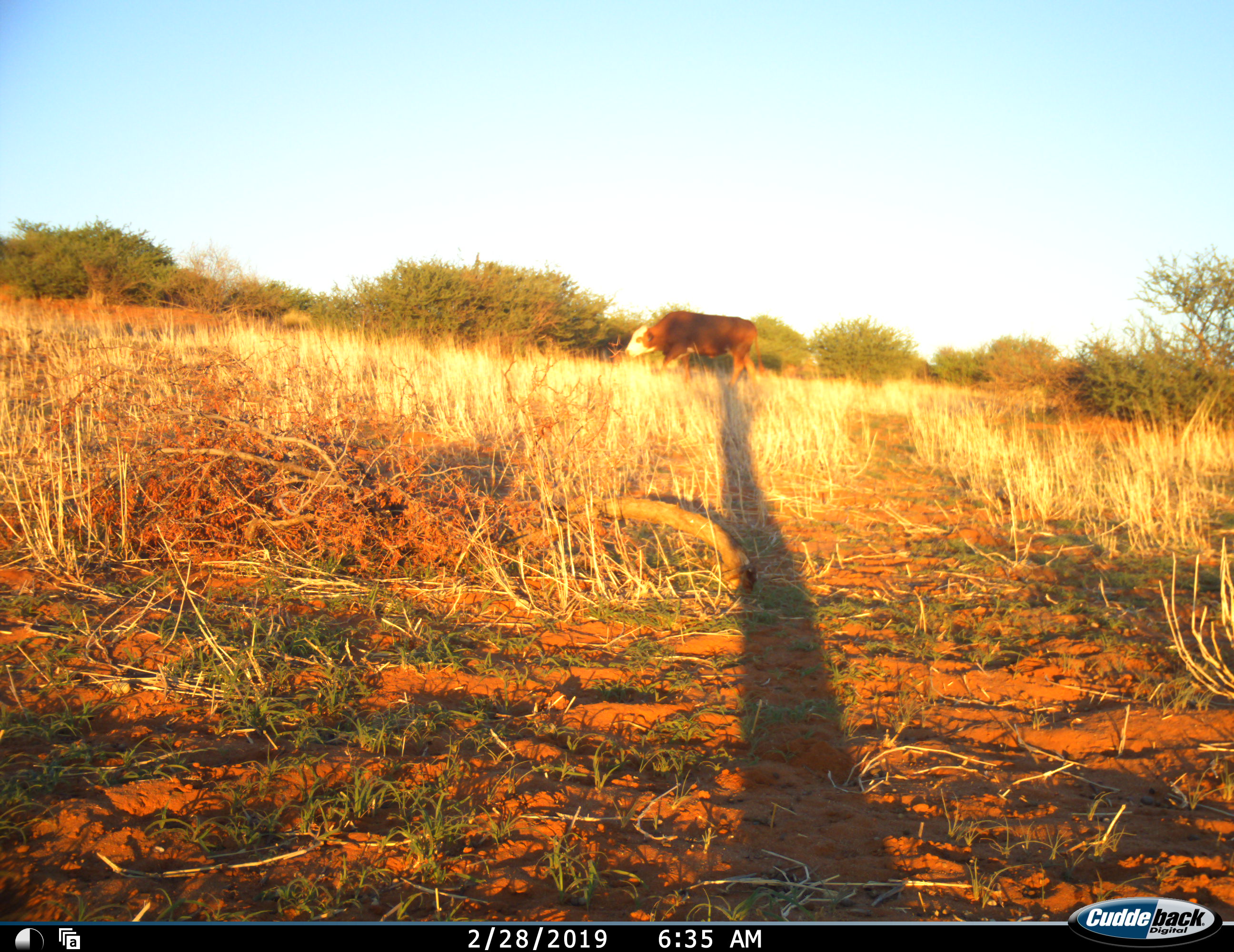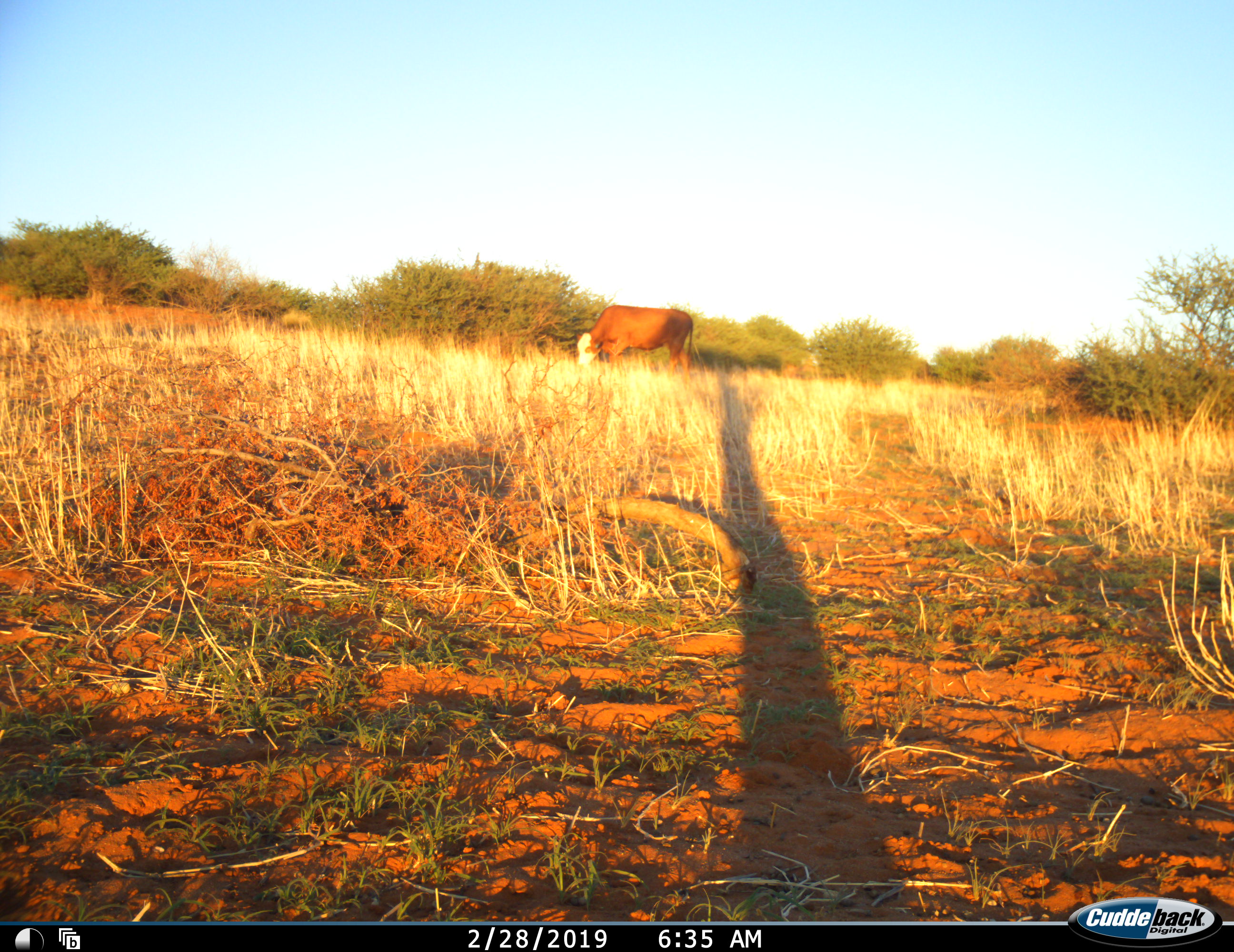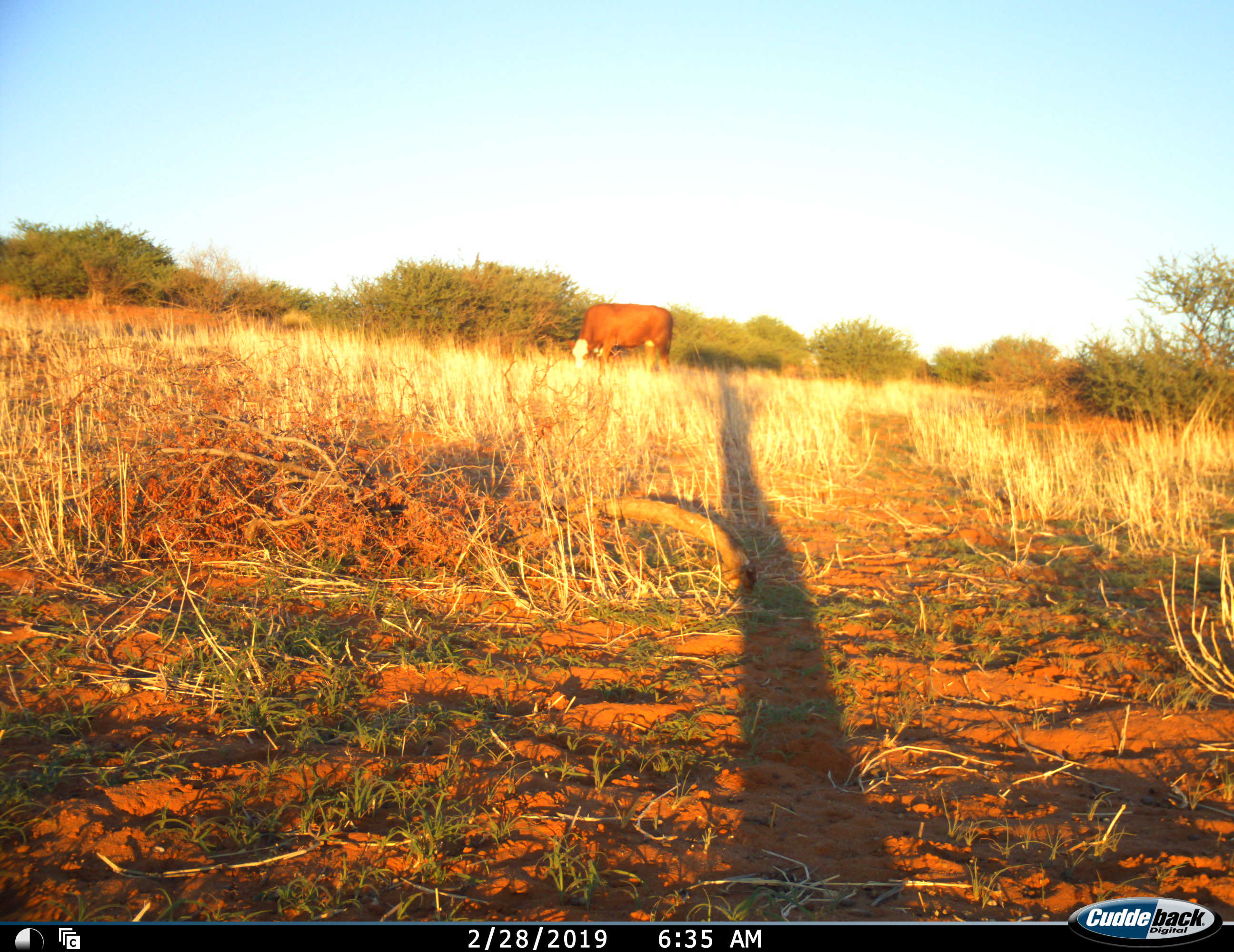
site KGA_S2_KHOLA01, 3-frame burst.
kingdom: Animalia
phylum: Chordata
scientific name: Vertebrata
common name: domestic animal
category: domesticanimal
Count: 1.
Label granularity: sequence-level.